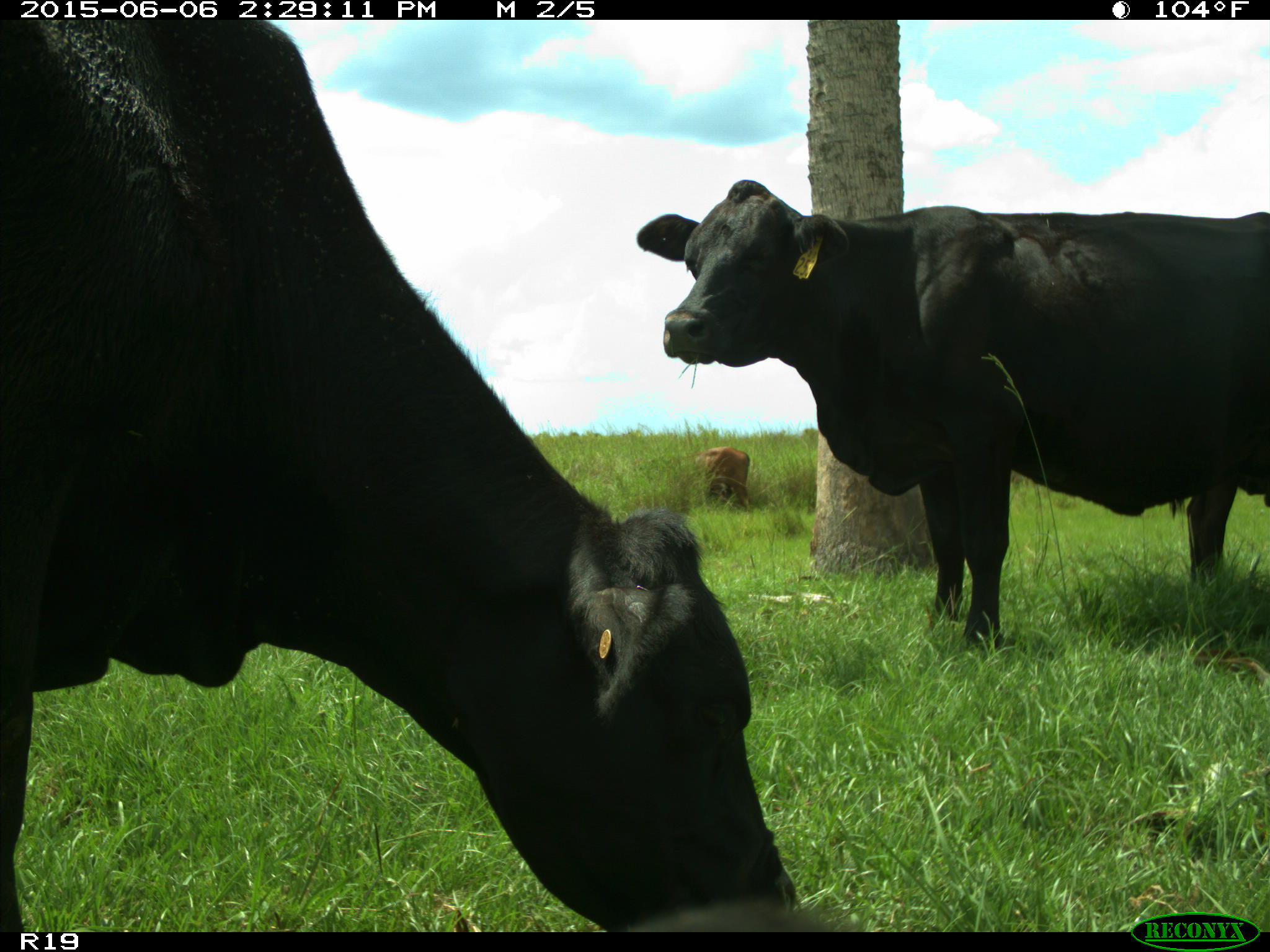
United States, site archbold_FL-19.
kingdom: Animalia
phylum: Chordata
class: Mammalia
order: Artiodactyla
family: Bovidae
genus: Bos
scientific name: Bos taurus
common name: domestic cow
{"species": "Bos taurus (domestic cow)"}